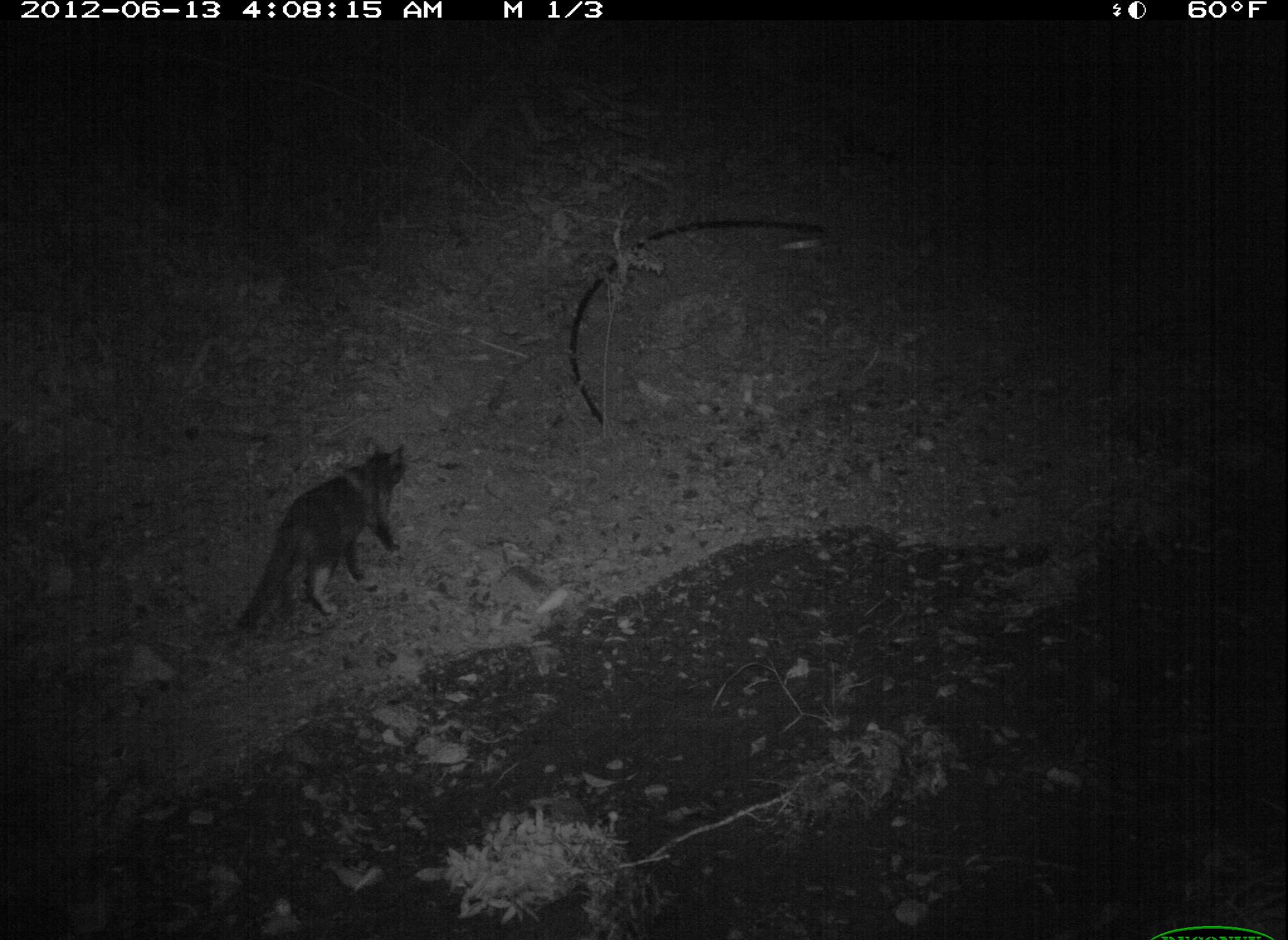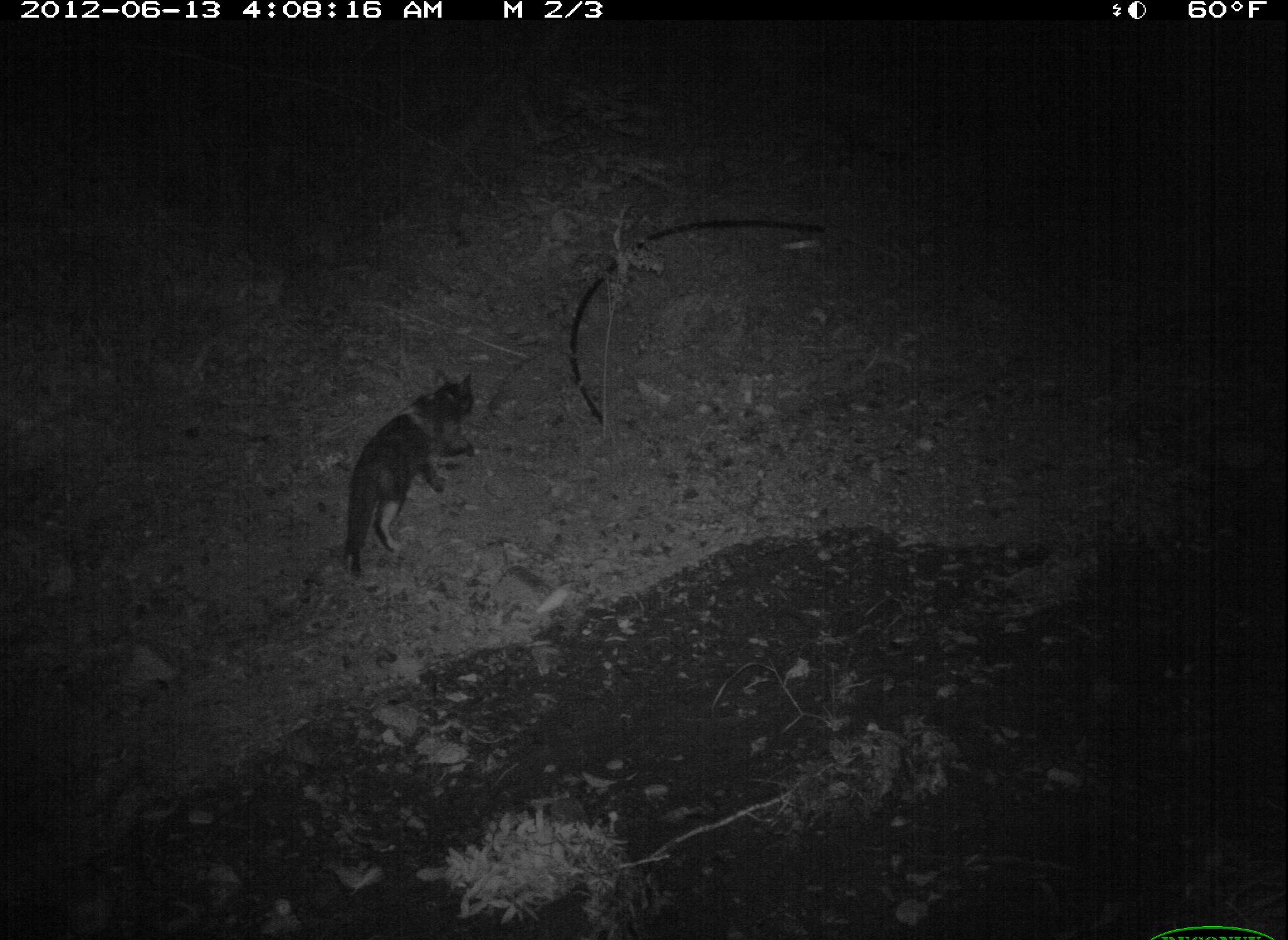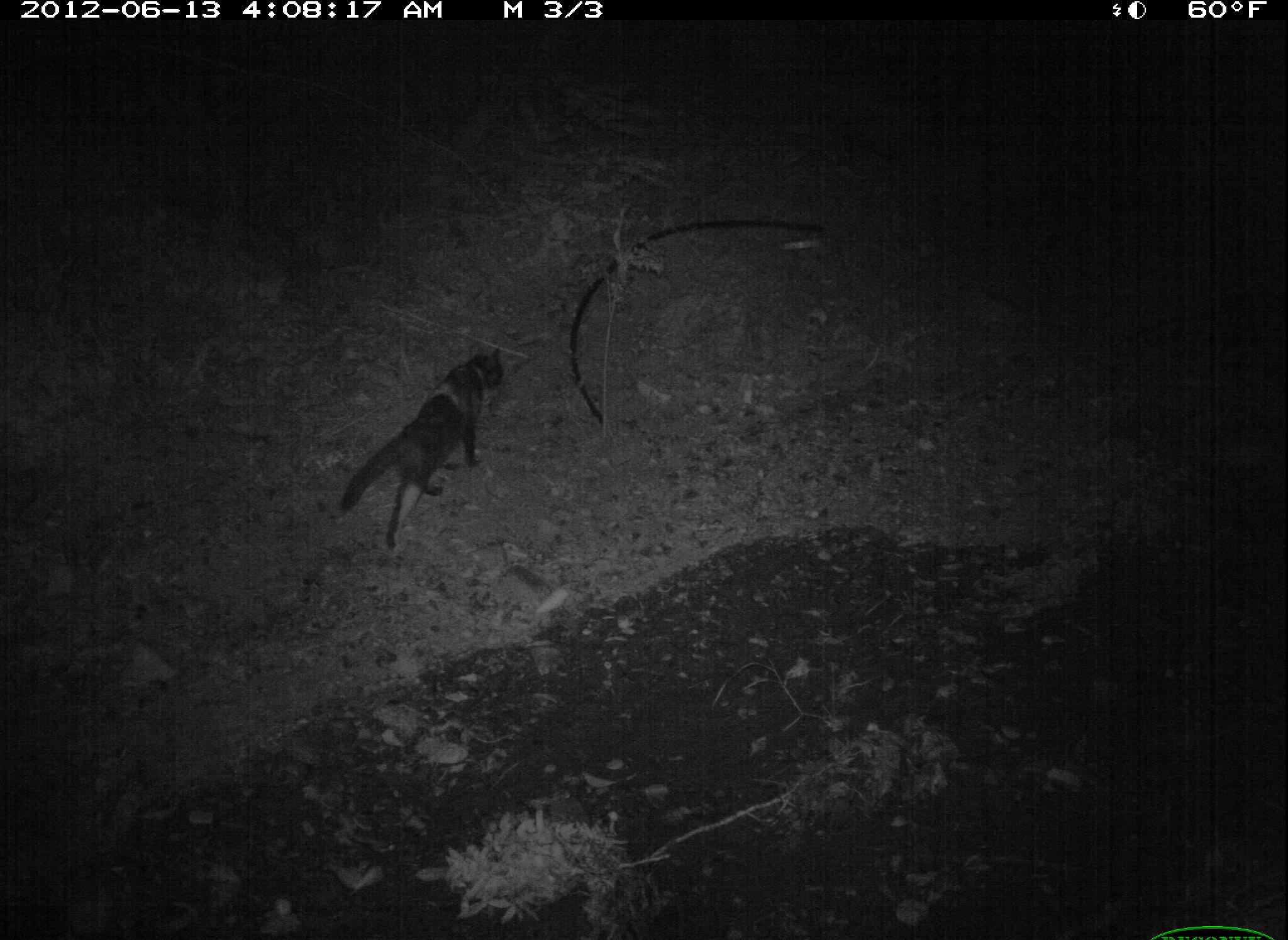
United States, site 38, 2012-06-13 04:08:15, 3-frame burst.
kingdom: Animalia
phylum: Chordata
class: Mammalia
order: Carnivora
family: Felidae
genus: Felis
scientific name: Felis catus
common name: cat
Cat (Felis catus).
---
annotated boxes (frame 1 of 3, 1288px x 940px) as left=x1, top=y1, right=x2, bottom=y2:
cat: left=211, top=443, right=451, bottom=659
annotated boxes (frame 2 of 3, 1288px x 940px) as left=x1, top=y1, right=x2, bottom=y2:
cat: left=333, top=364, right=496, bottom=586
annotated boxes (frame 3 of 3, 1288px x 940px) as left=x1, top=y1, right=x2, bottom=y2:
cat: left=341, top=341, right=530, bottom=578